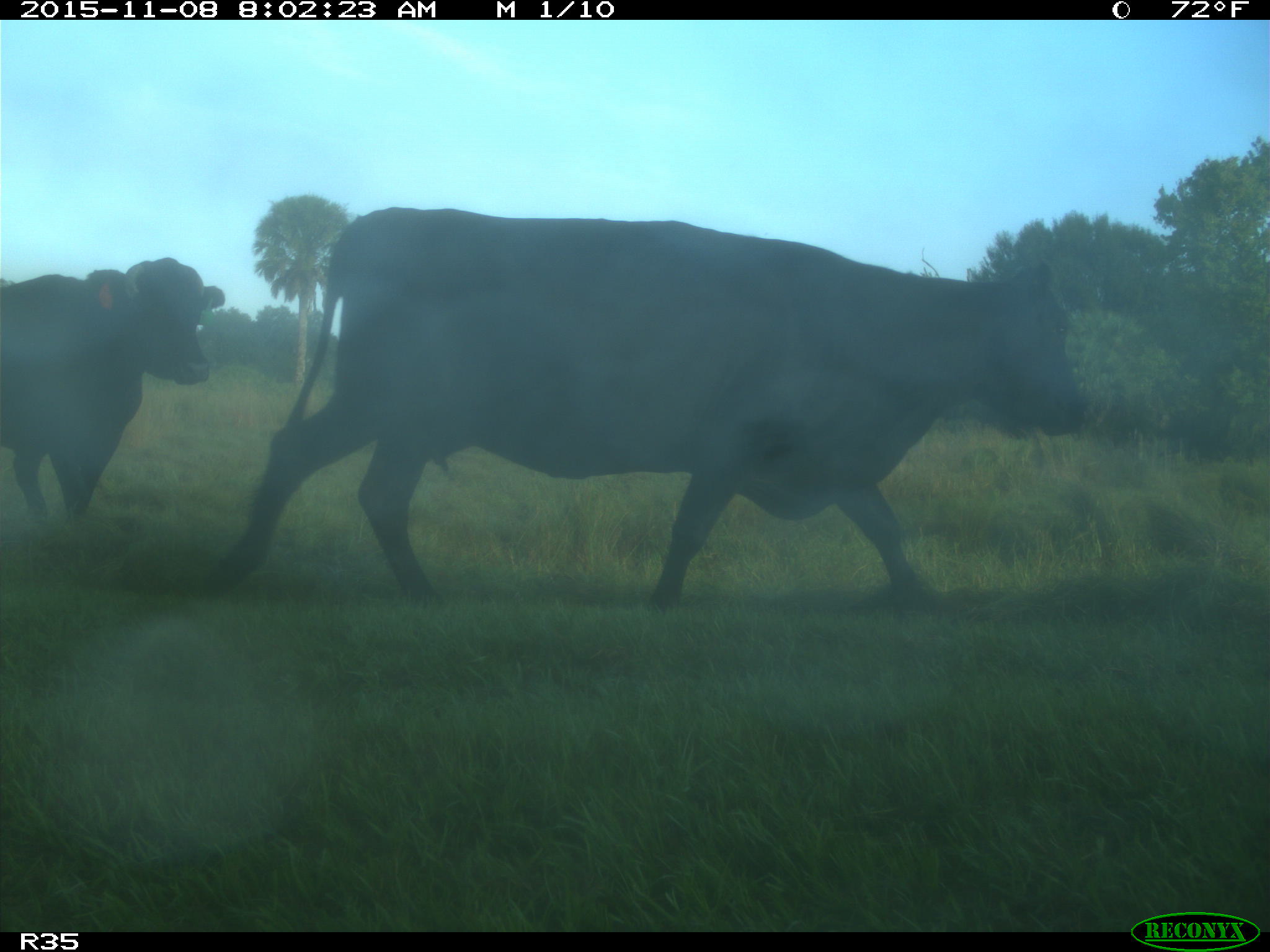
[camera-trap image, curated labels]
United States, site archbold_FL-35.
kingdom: Animalia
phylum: Chordata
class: Mammalia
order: Artiodactyla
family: Bovidae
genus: Bos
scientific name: Bos taurus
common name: domestic cow